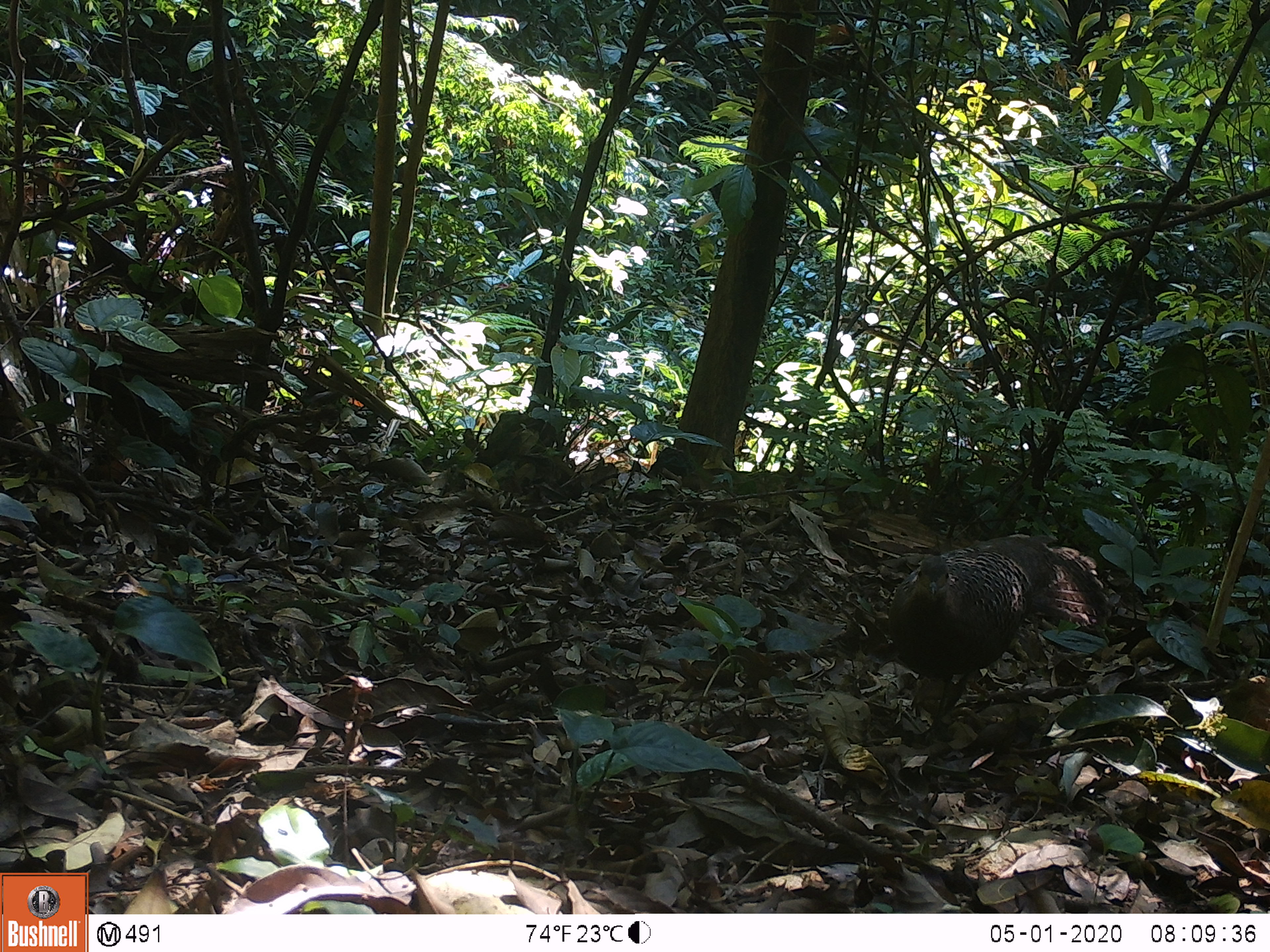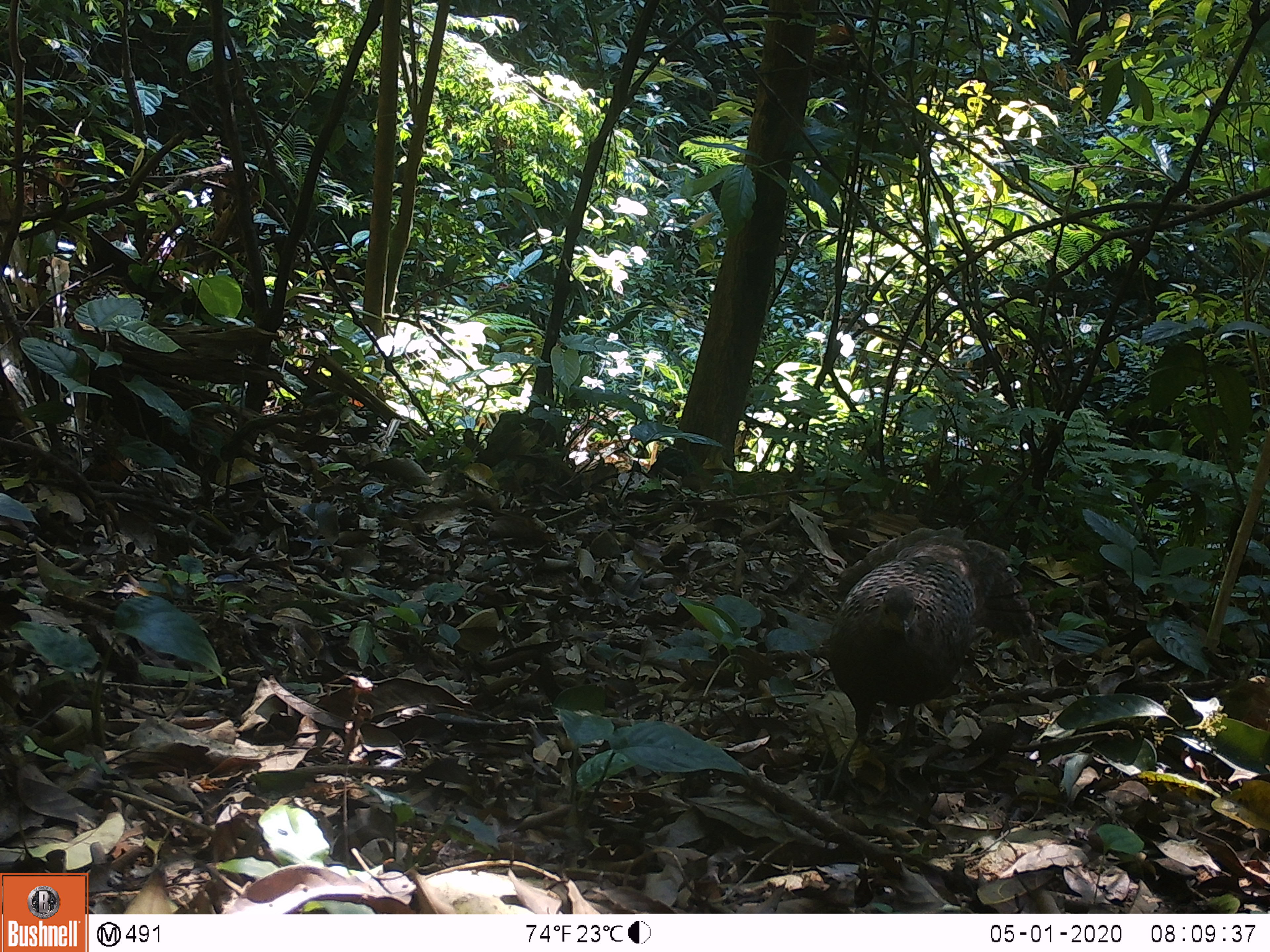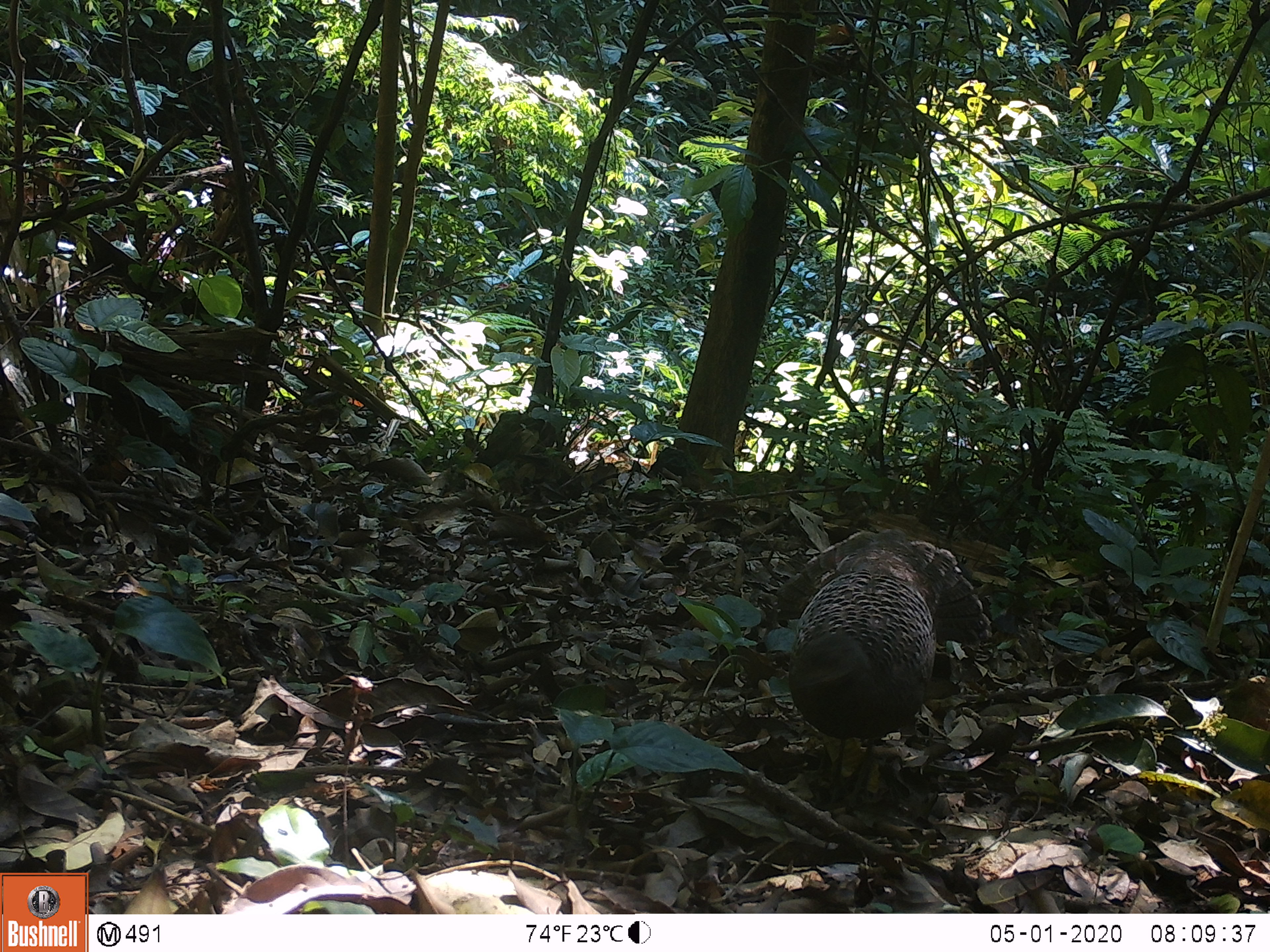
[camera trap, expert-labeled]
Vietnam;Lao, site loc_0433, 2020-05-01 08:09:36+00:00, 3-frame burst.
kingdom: Animalia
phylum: Chordata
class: Aves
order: Galliformes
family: Phasianidae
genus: Polyplectron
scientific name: Polyplectron bicalcaratum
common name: gray peacock-pheasant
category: grey peacock pheasant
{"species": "grey peacock pheasant (gray peacock-pheasant) (Polyplectron bicalcaratum)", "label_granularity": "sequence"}